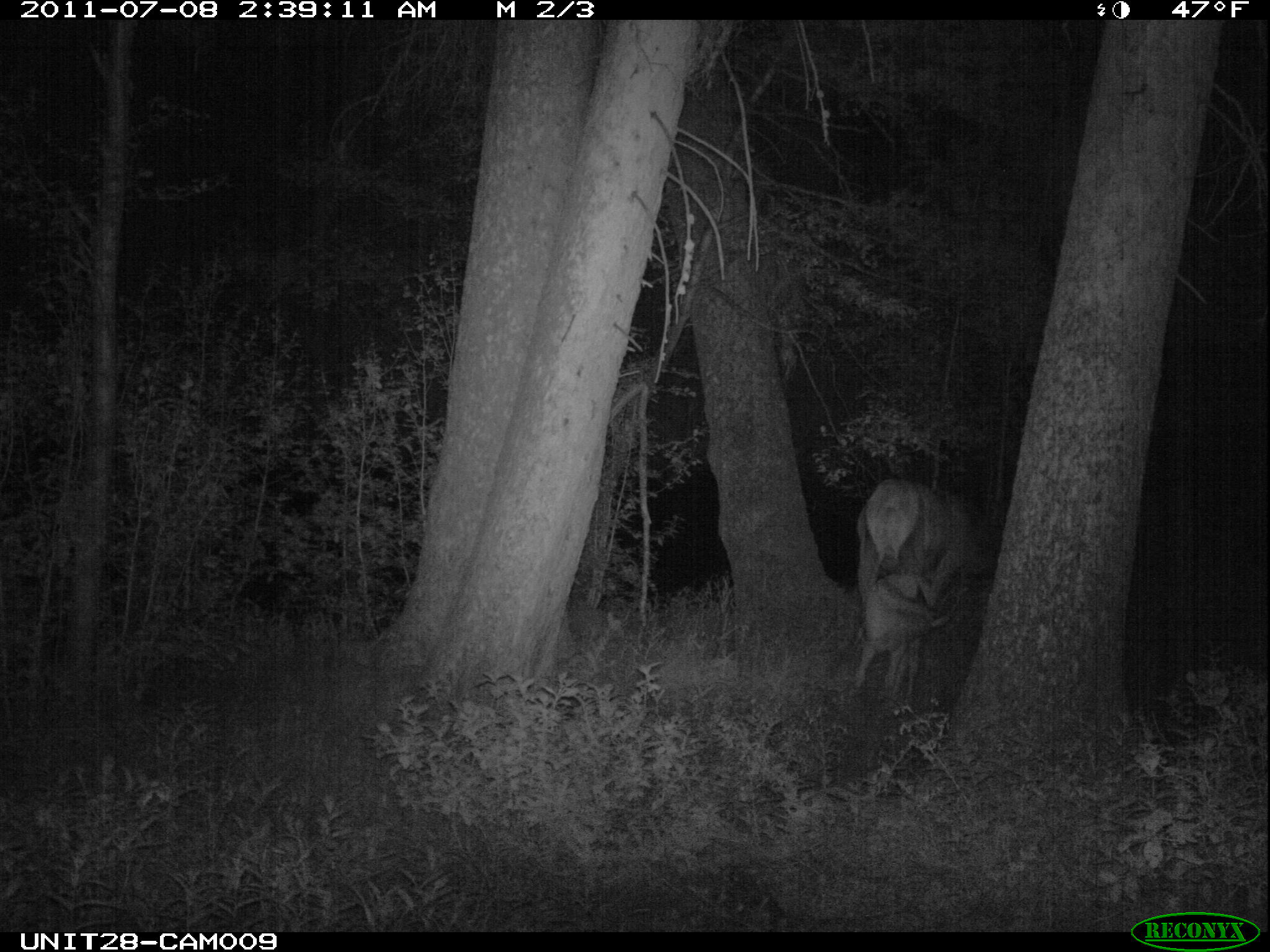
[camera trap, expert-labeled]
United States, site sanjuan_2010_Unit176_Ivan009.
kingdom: Animalia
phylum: Chordata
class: Mammalia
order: Artiodactyla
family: Cervidae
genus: Cervus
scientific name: Cervus elaphus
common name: red deer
Cervus elaphus (red deer).